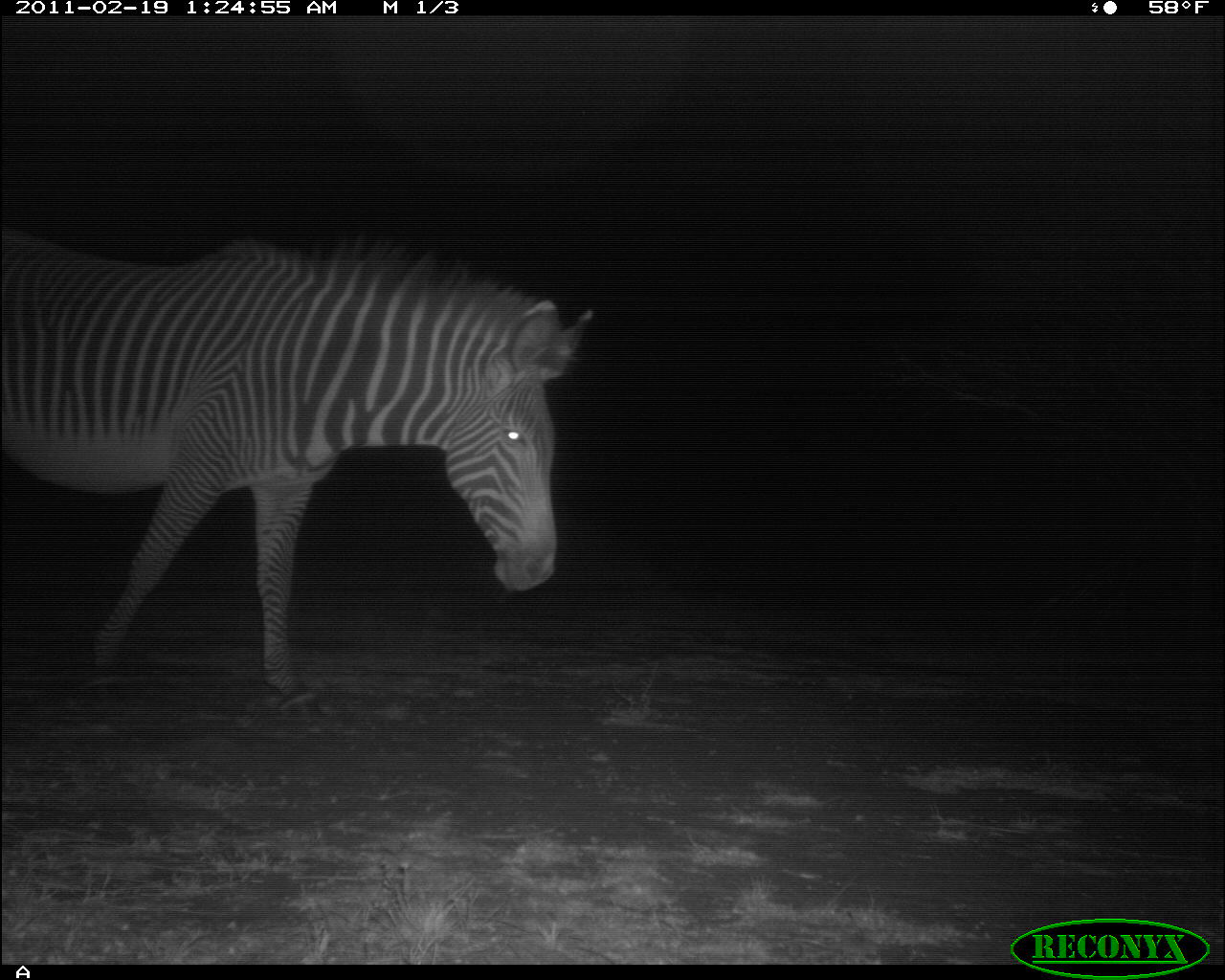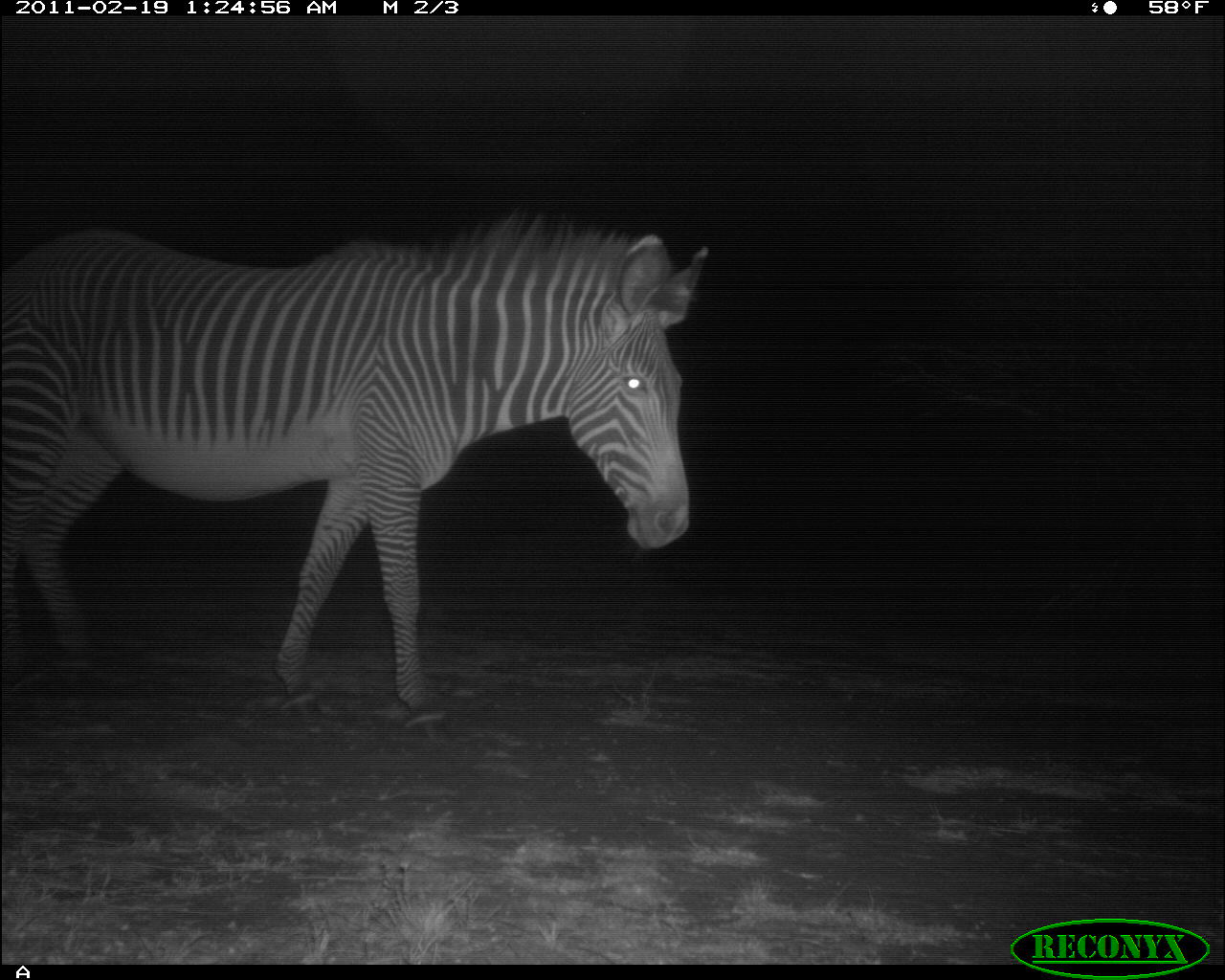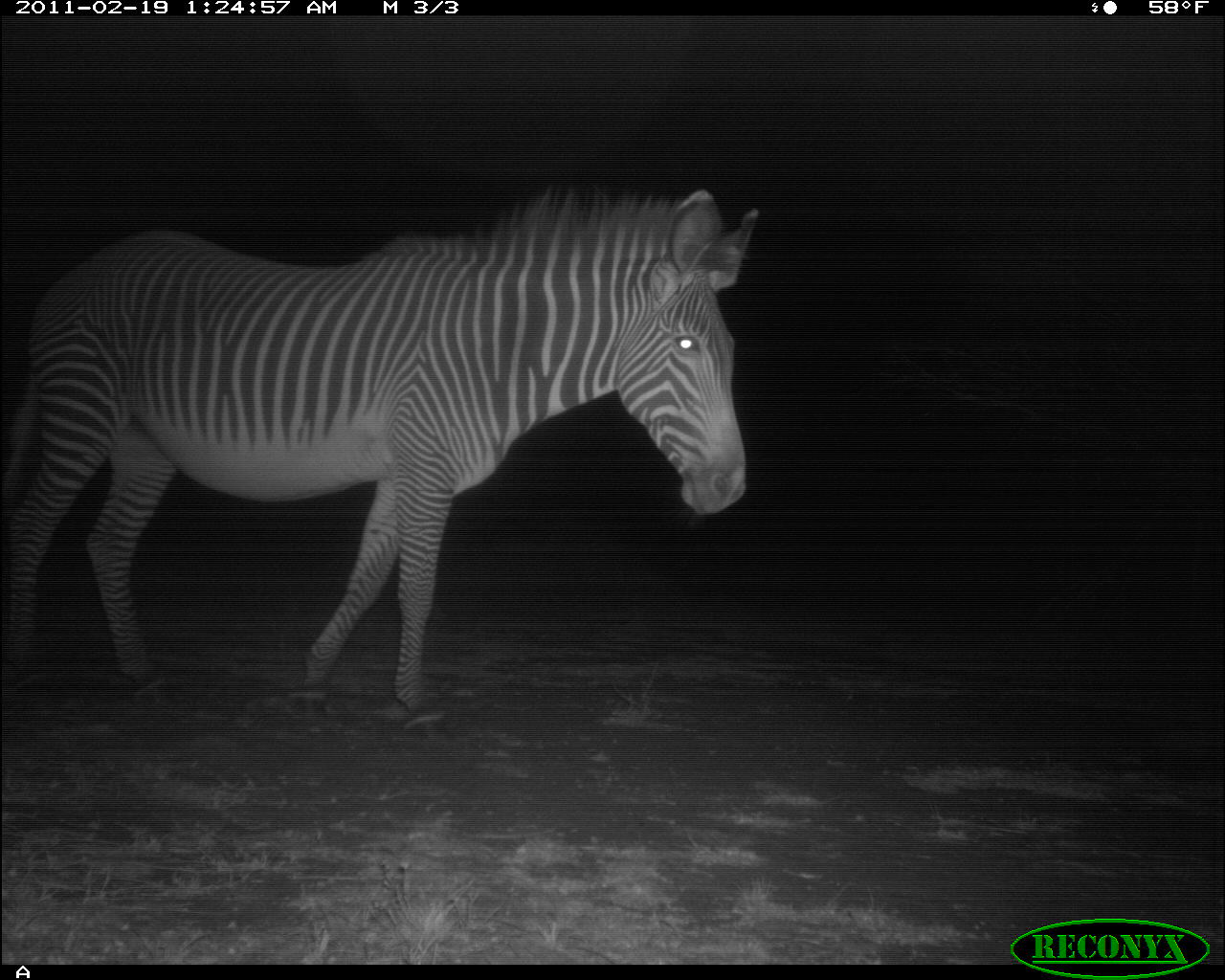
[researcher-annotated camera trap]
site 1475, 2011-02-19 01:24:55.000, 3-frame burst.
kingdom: Animalia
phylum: Chordata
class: Mammalia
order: Perissodactyla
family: Equidae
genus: Equus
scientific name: Equus grevyi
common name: grévy's zebra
Equus grevyi (grévy's zebra), count 1.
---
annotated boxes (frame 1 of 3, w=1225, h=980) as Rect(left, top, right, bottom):
equus grevyi: Rect(0, 231, 594, 697)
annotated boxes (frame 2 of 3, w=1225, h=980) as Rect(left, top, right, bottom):
equus grevyi: Rect(1, 204, 711, 739)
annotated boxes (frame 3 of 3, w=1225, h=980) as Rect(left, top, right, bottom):
equus grevyi: Rect(0, 186, 762, 729)